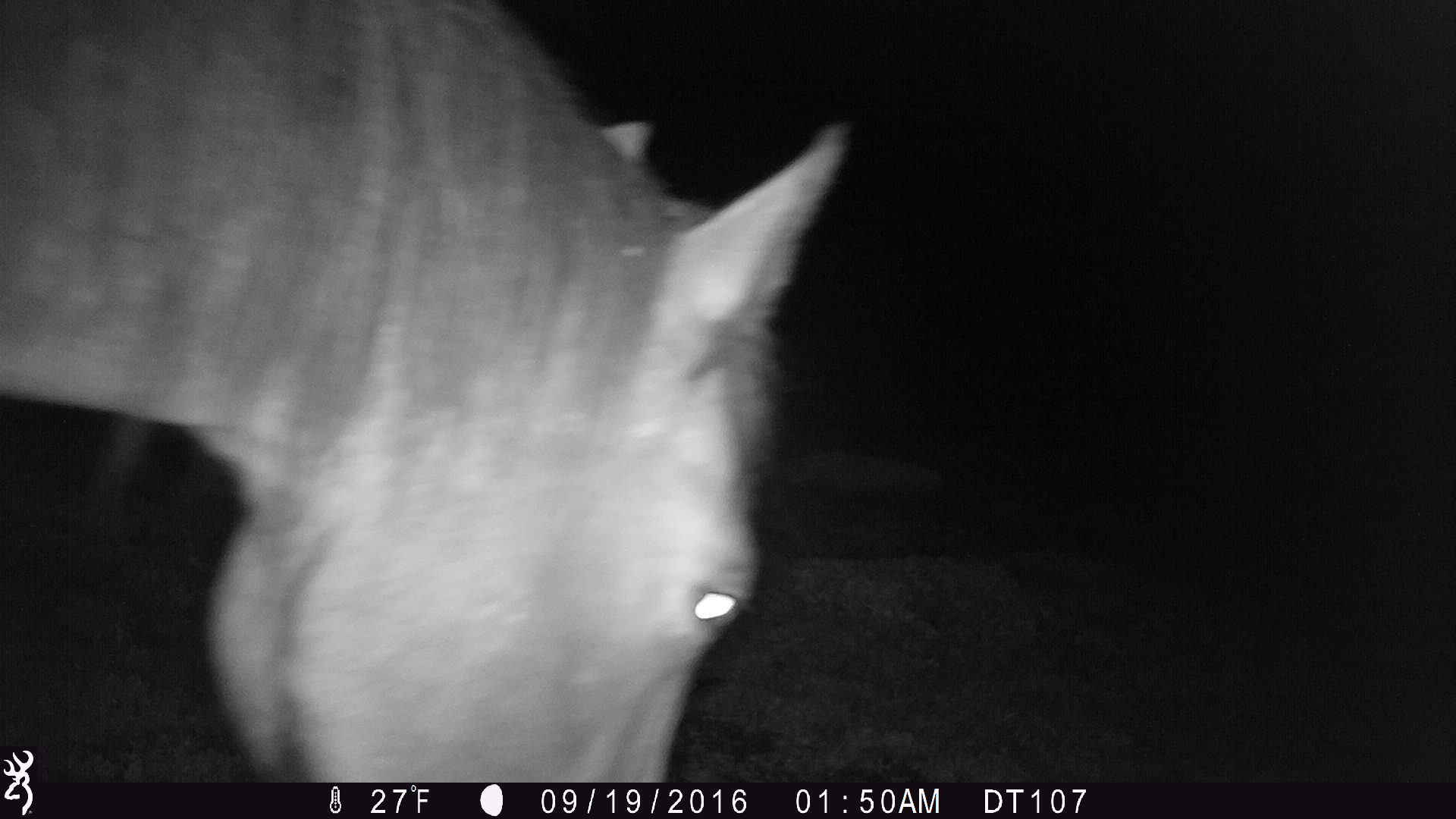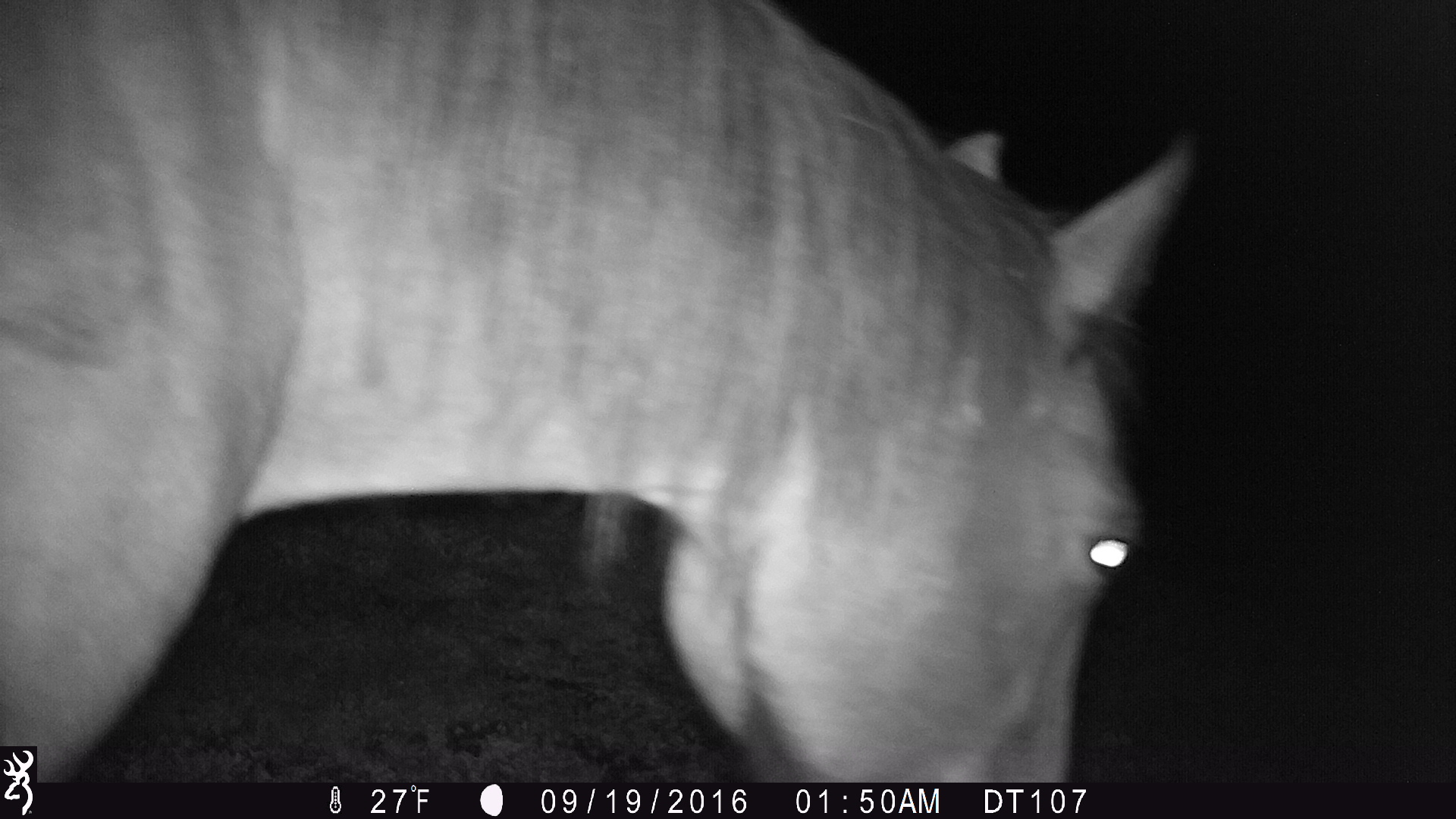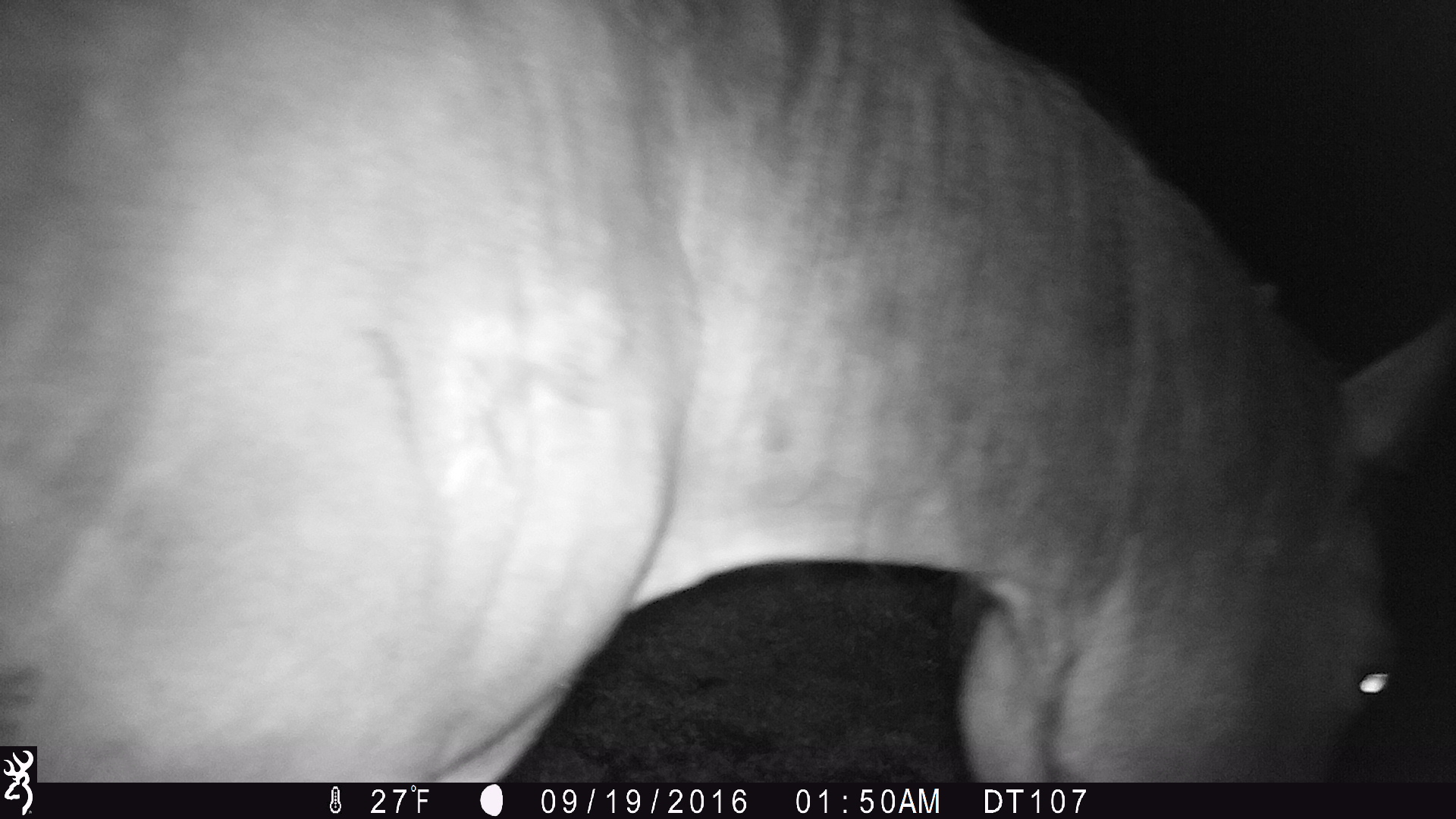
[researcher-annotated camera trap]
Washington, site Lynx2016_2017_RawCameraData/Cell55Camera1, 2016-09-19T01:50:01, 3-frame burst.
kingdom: Animalia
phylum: Chordata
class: Mammalia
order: Perissodactyla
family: Equidae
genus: Equus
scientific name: Equus caballus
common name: domestic horse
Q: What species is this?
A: Domestic horse (Equus caballus).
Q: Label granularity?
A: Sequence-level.